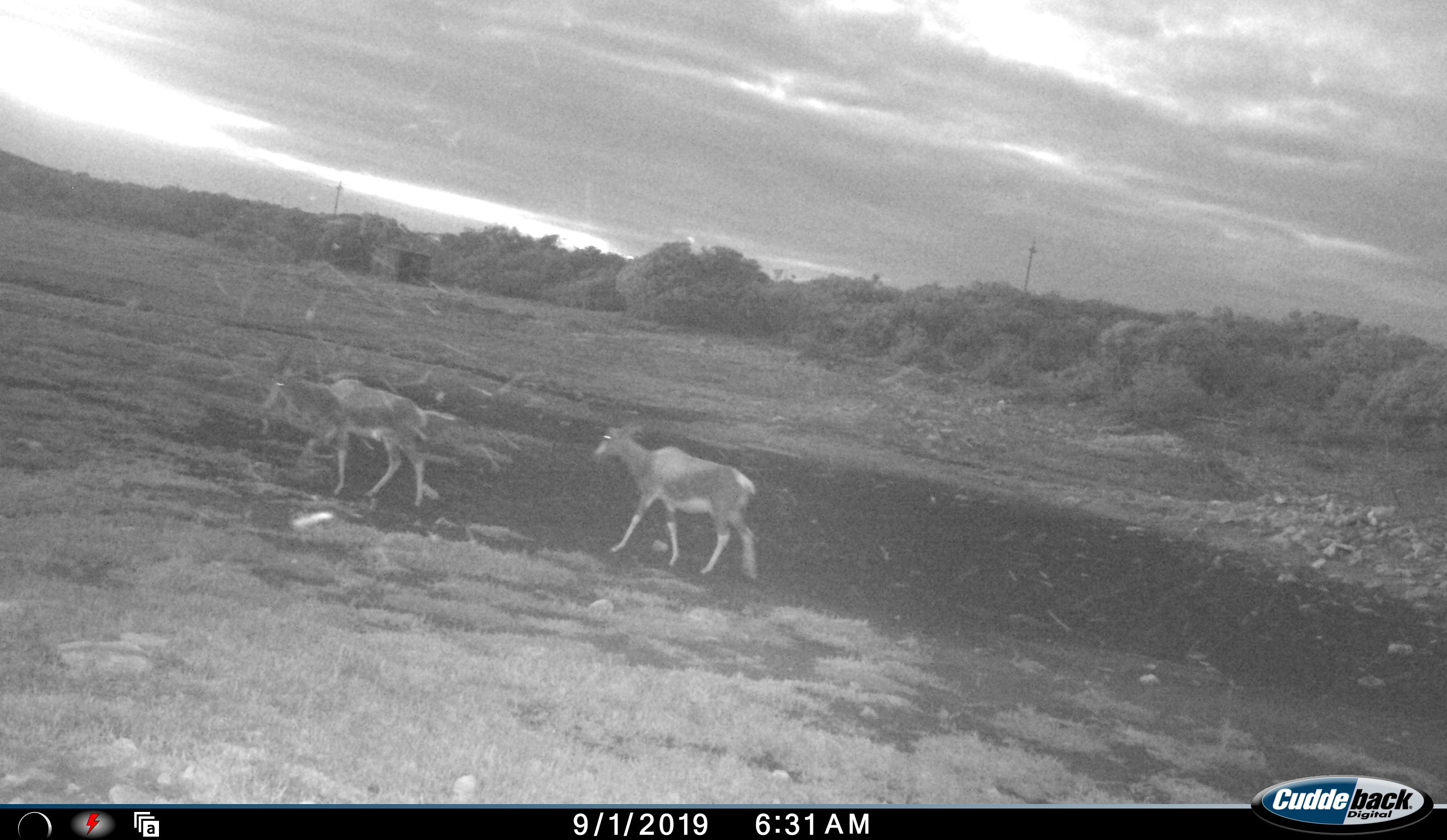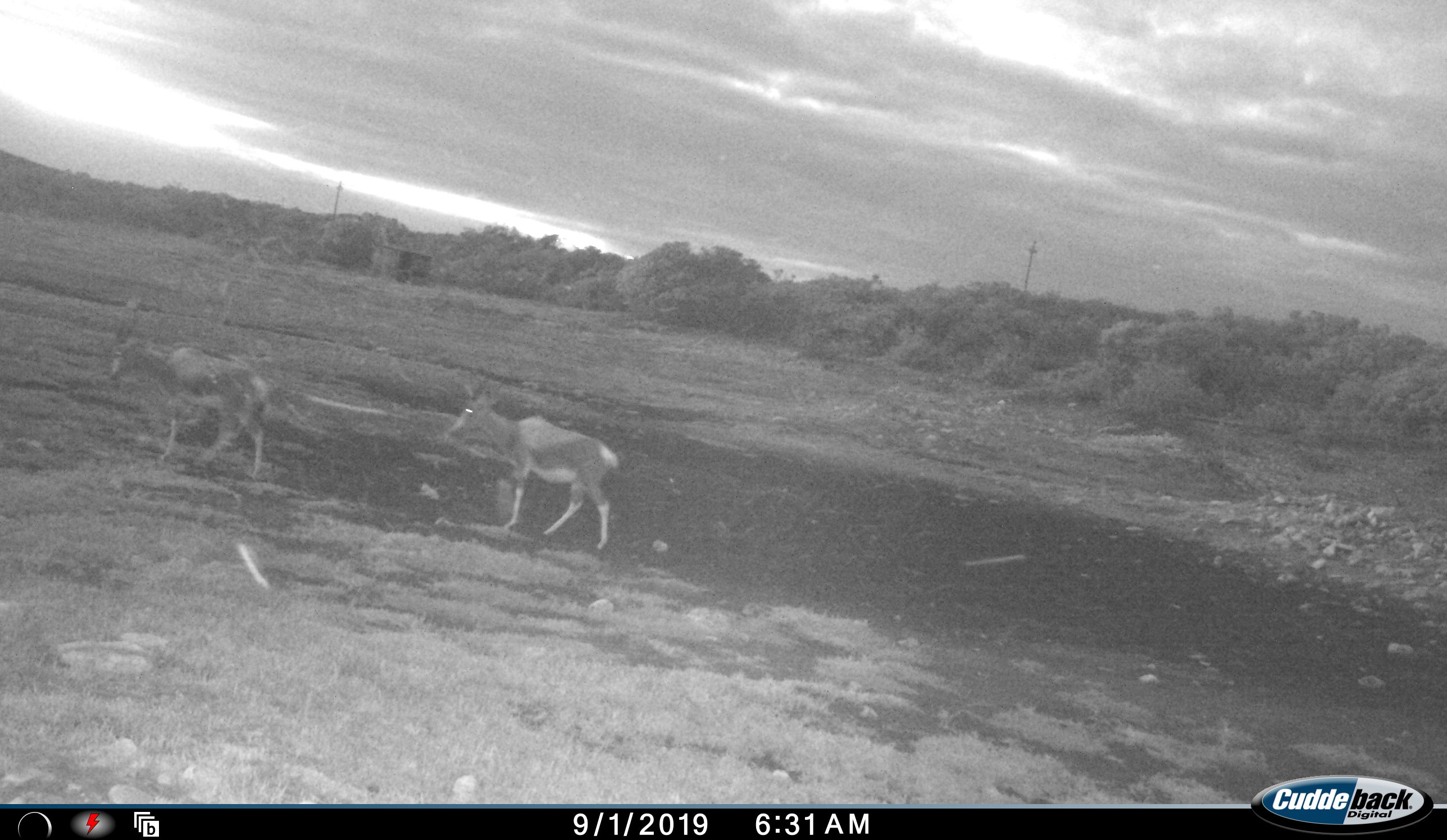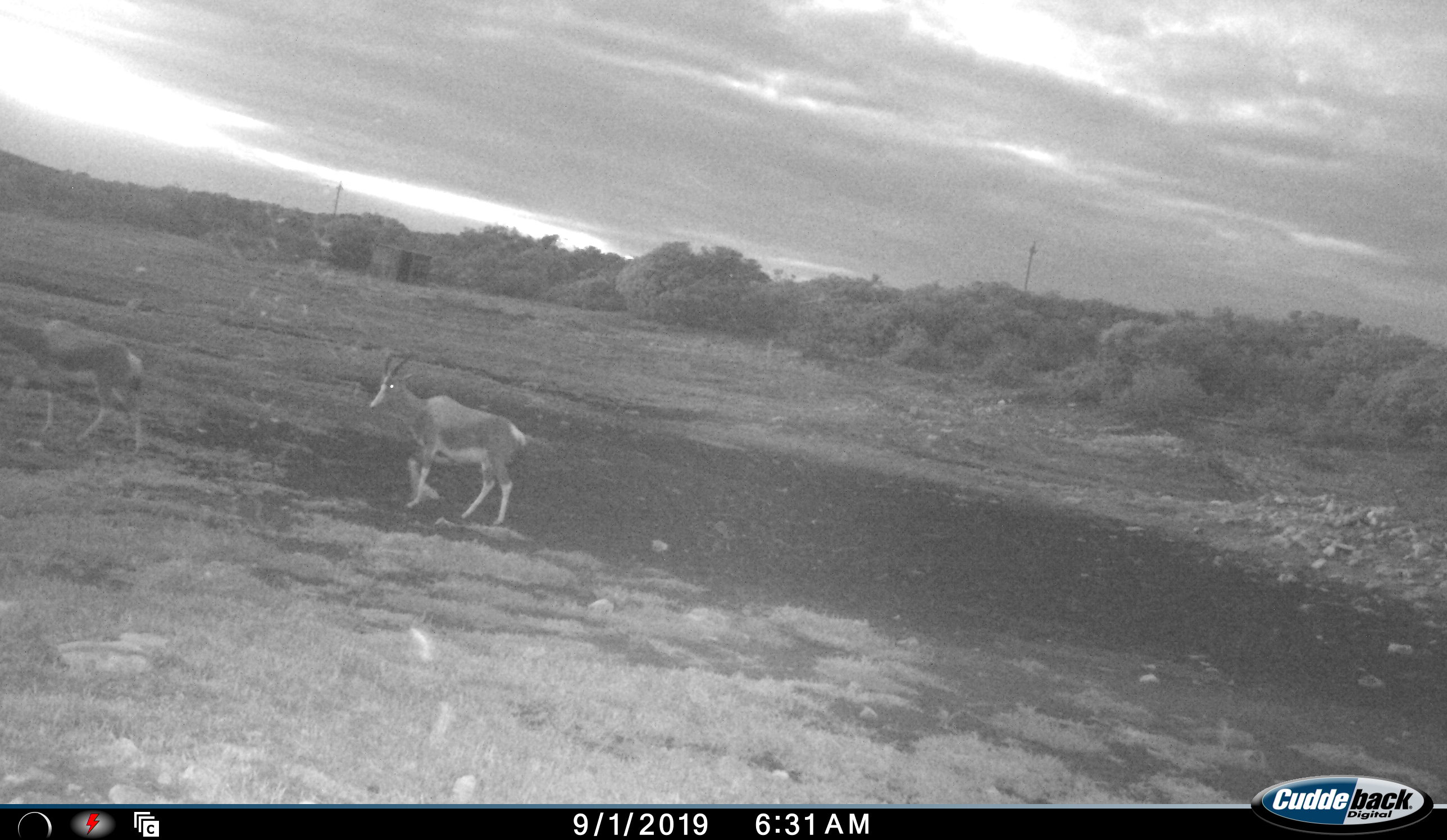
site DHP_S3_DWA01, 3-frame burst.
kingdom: Animalia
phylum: Chordata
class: Mammalia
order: Artiodactyla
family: Bovidae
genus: Damaliscus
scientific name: Damaliscus pygargus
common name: bontebok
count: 2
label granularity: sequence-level